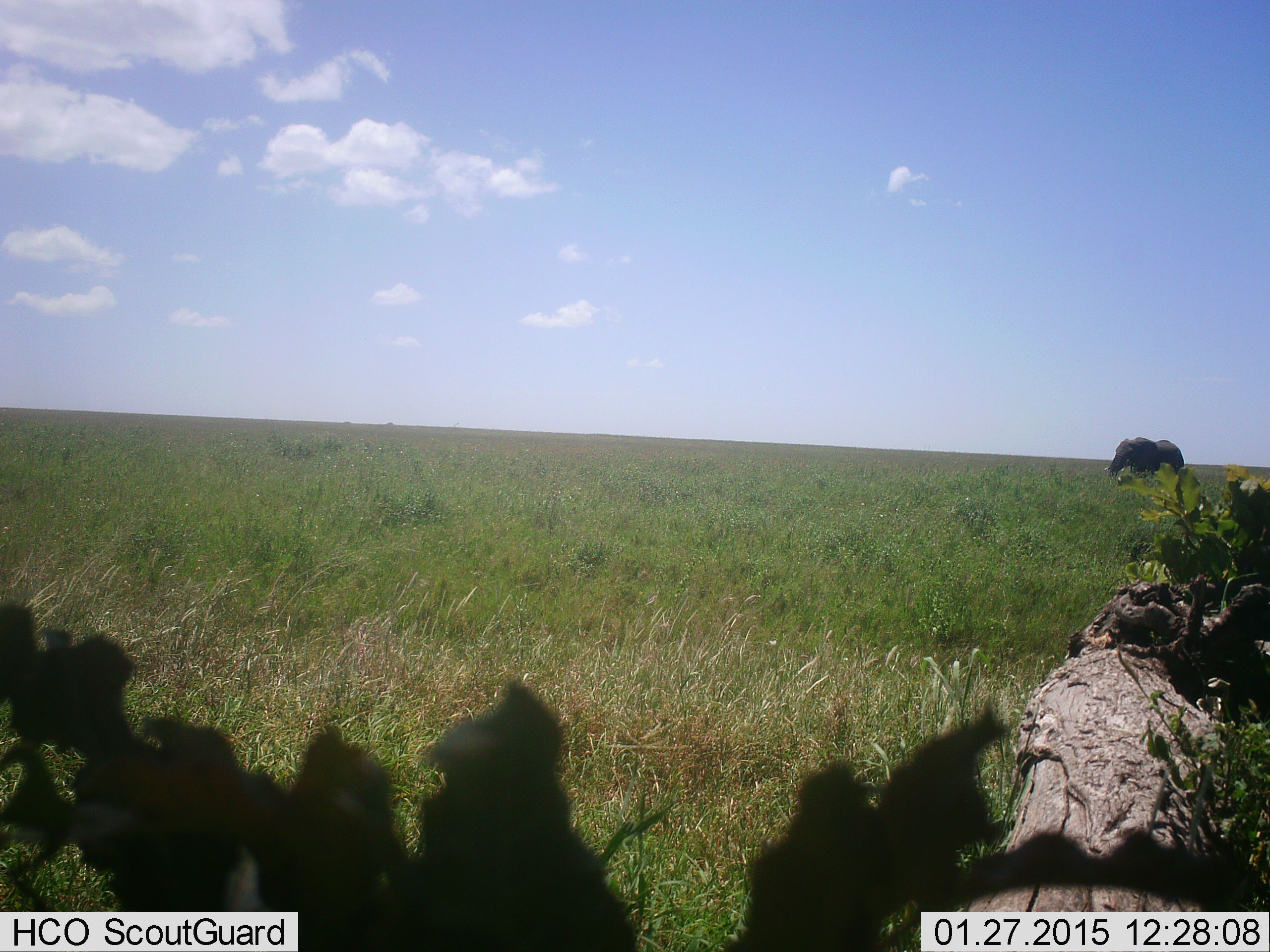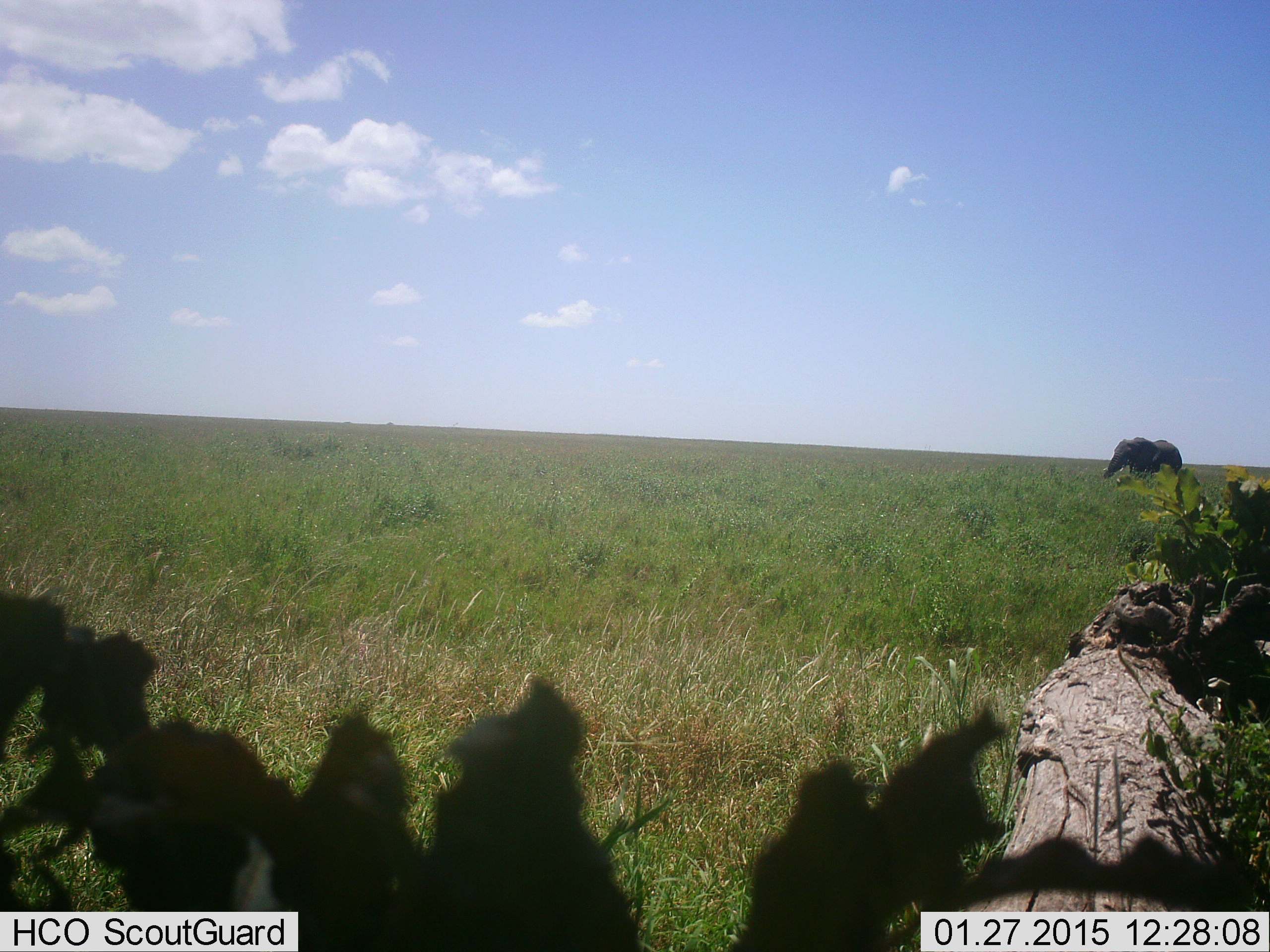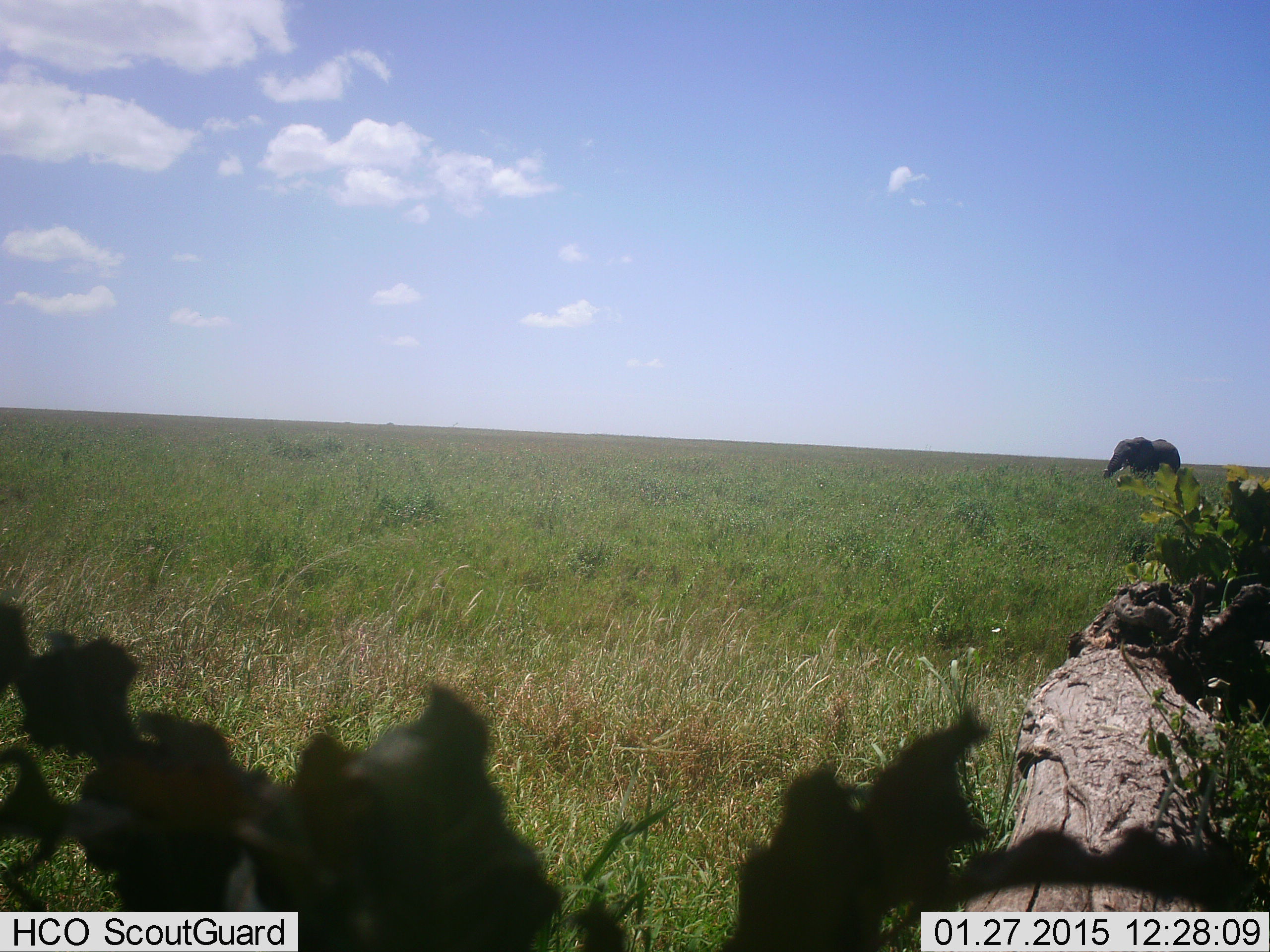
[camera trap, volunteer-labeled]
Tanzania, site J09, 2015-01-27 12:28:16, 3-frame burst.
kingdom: Animalia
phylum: Chordata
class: Mammalia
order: Proboscidea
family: Elephantidae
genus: Loxodonta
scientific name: Loxodonta africana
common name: african bush elephant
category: elephant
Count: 1.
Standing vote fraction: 70%.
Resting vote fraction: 0%.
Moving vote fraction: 20%.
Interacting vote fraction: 0%.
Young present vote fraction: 0%.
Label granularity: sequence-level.